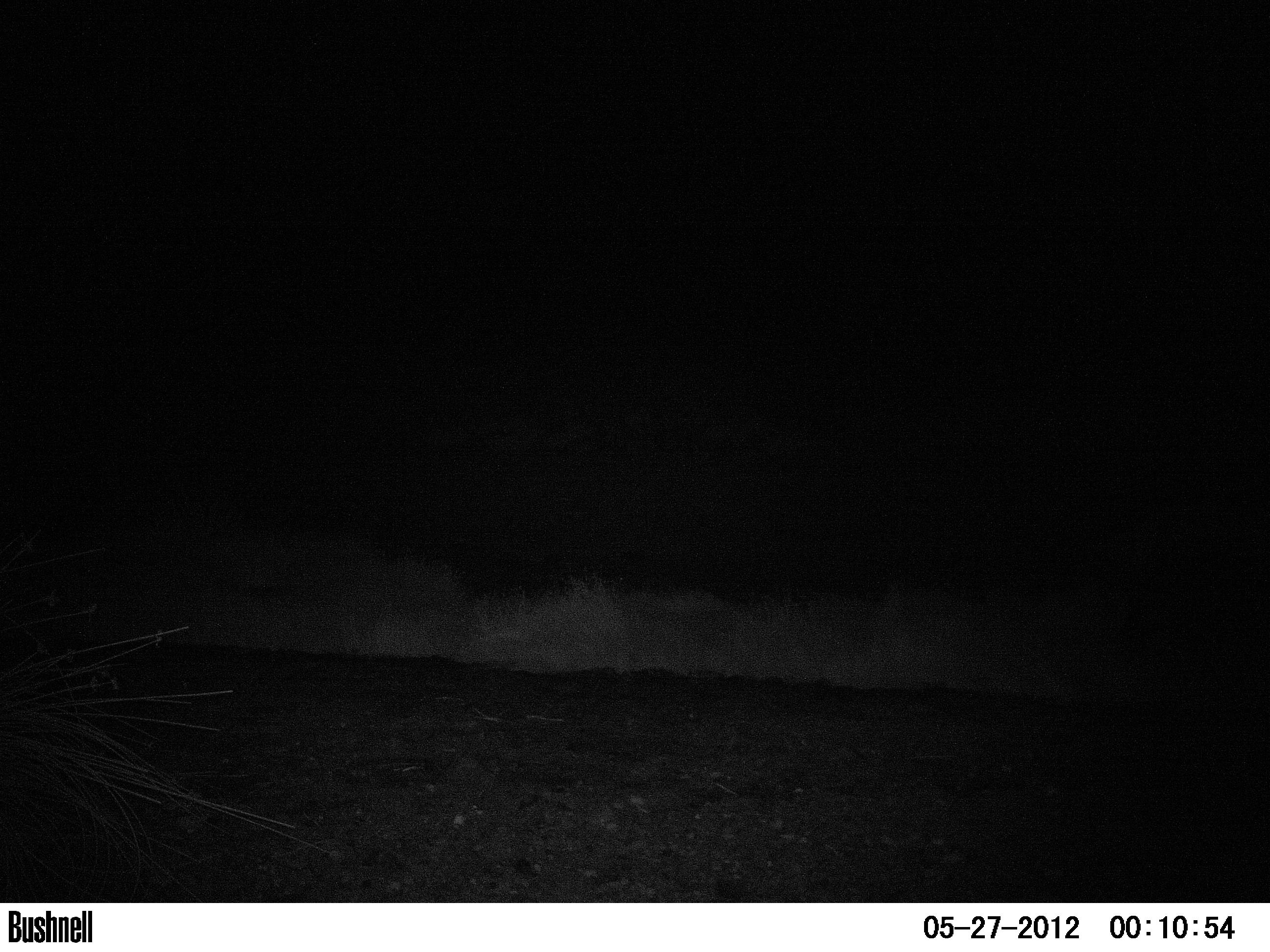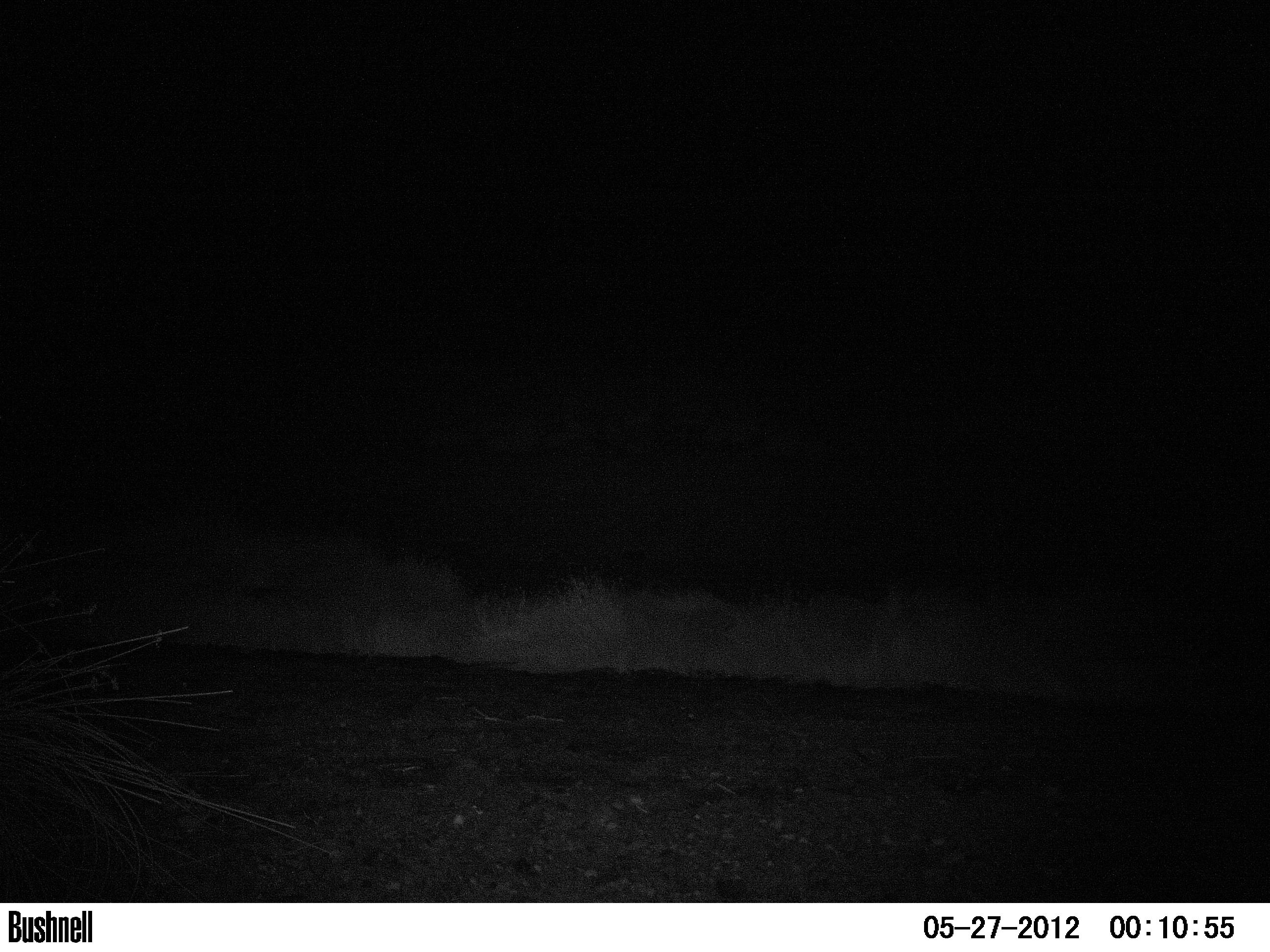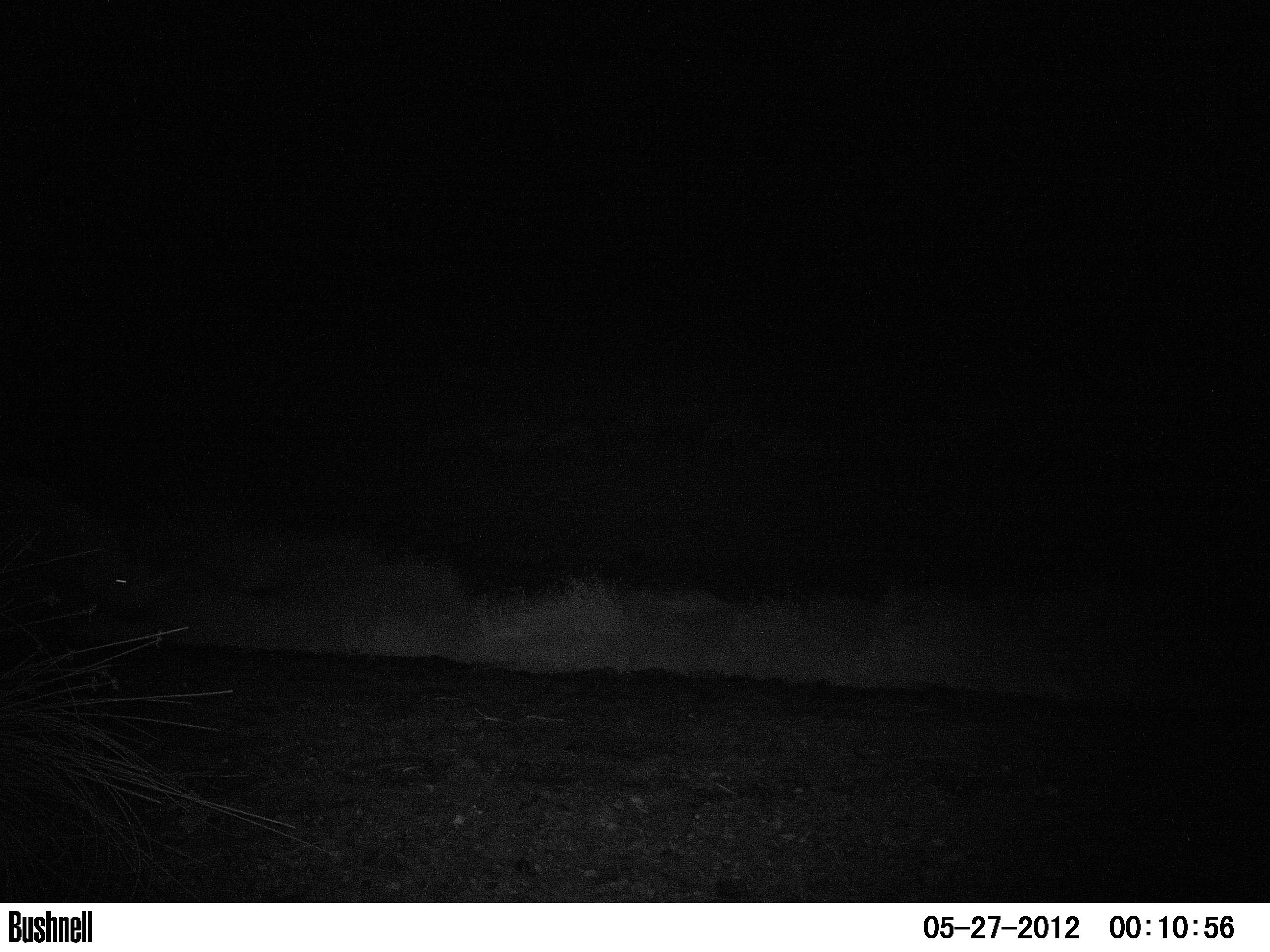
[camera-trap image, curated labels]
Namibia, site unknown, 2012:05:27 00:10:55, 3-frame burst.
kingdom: Animalia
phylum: Chordata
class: Mammalia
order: Perissodactyla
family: Rhinocerotidae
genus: Diceros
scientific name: Diceros bicornis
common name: black rhinoceros